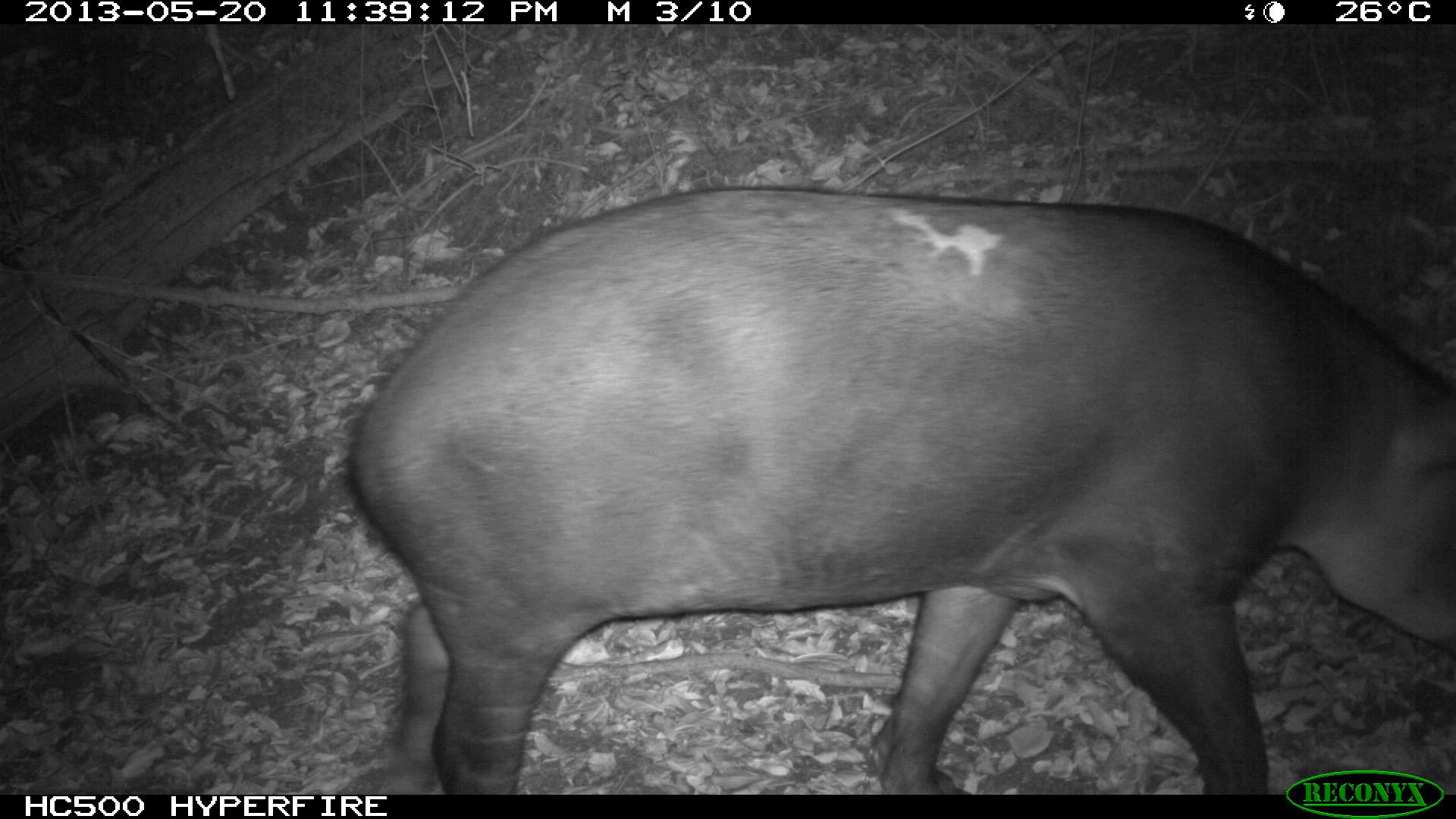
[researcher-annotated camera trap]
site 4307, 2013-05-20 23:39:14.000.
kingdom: Animalia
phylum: Chordata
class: Mammalia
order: Perissodactyla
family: Tapiridae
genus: Tapirus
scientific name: Tapirus bairdii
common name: baird's tapir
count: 1